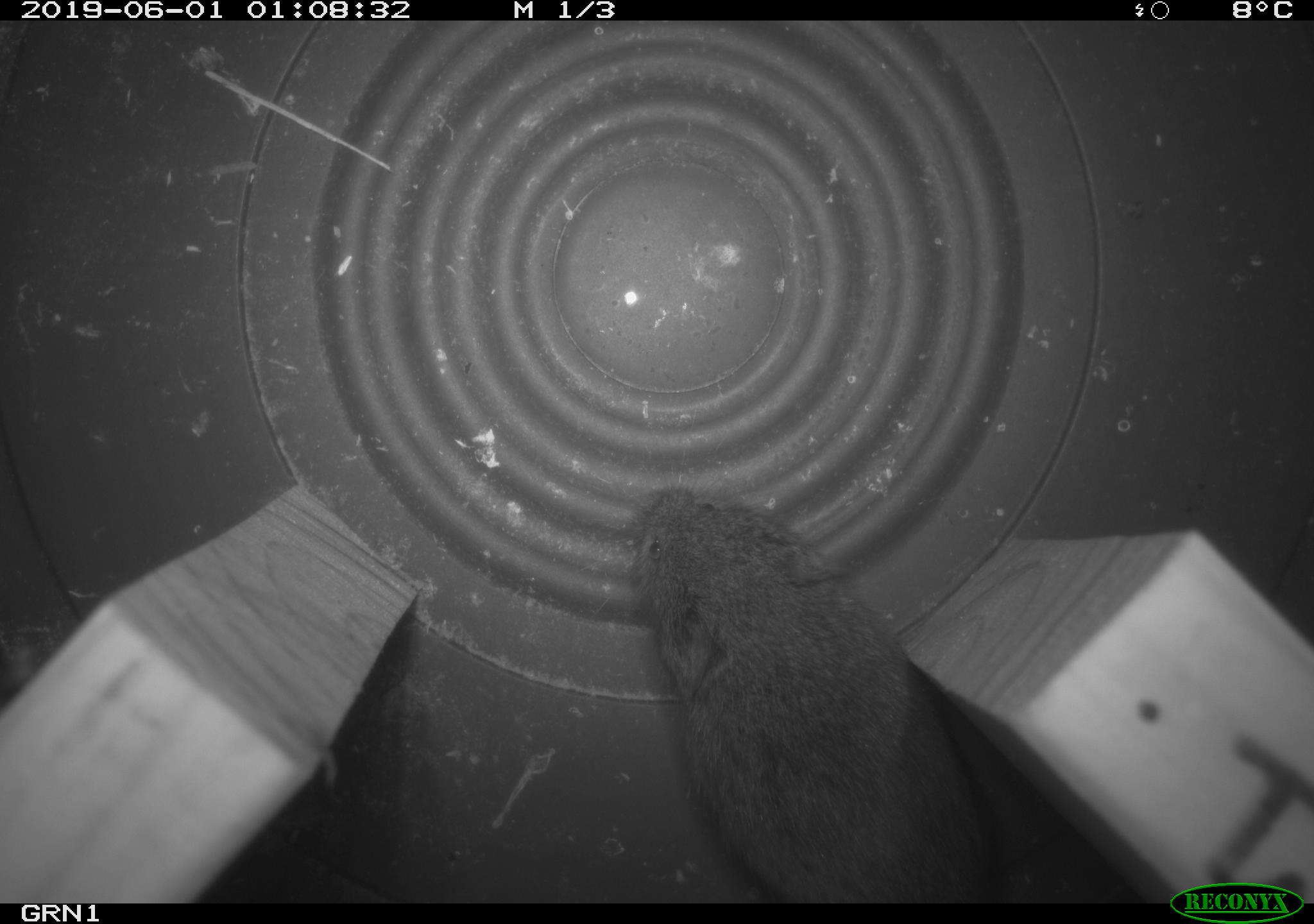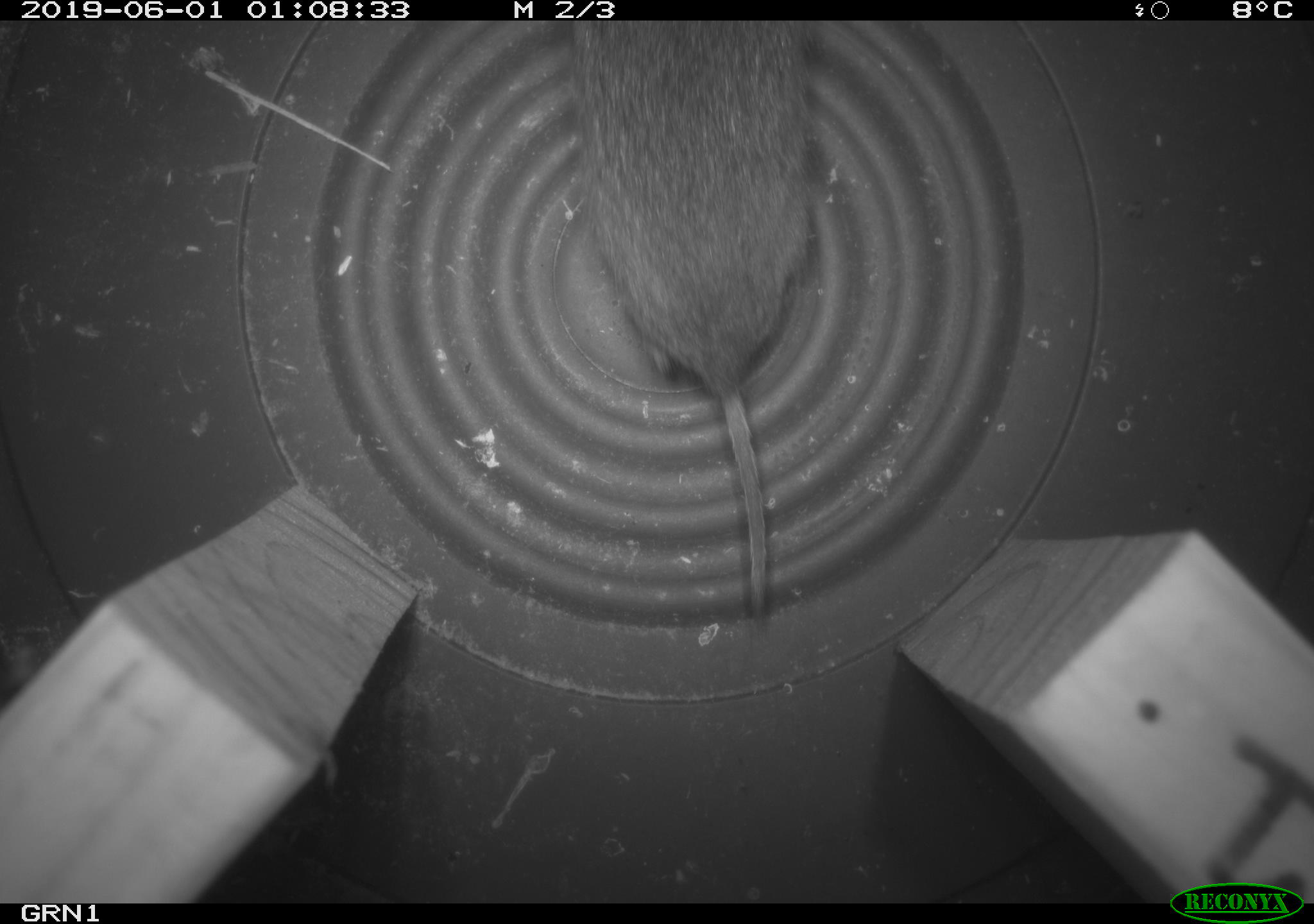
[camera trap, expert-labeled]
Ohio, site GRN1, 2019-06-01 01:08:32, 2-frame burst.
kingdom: Animalia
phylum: Chordata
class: Mammalia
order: Rodentia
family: Cricetidae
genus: Microtus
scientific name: Microtus pennsylvanicus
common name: meadow vole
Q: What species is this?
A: Meadow vole (Microtus pennsylvanicus).